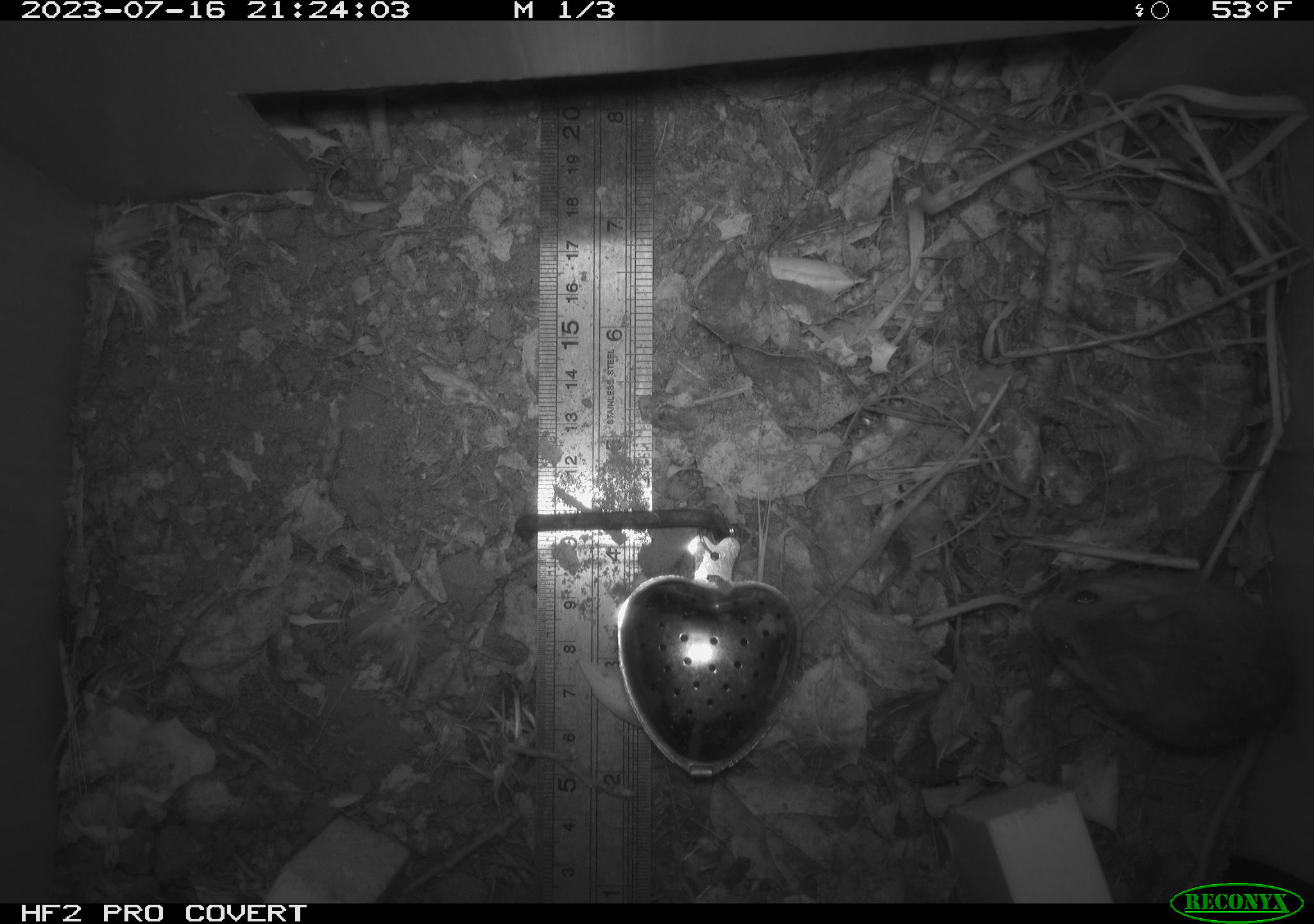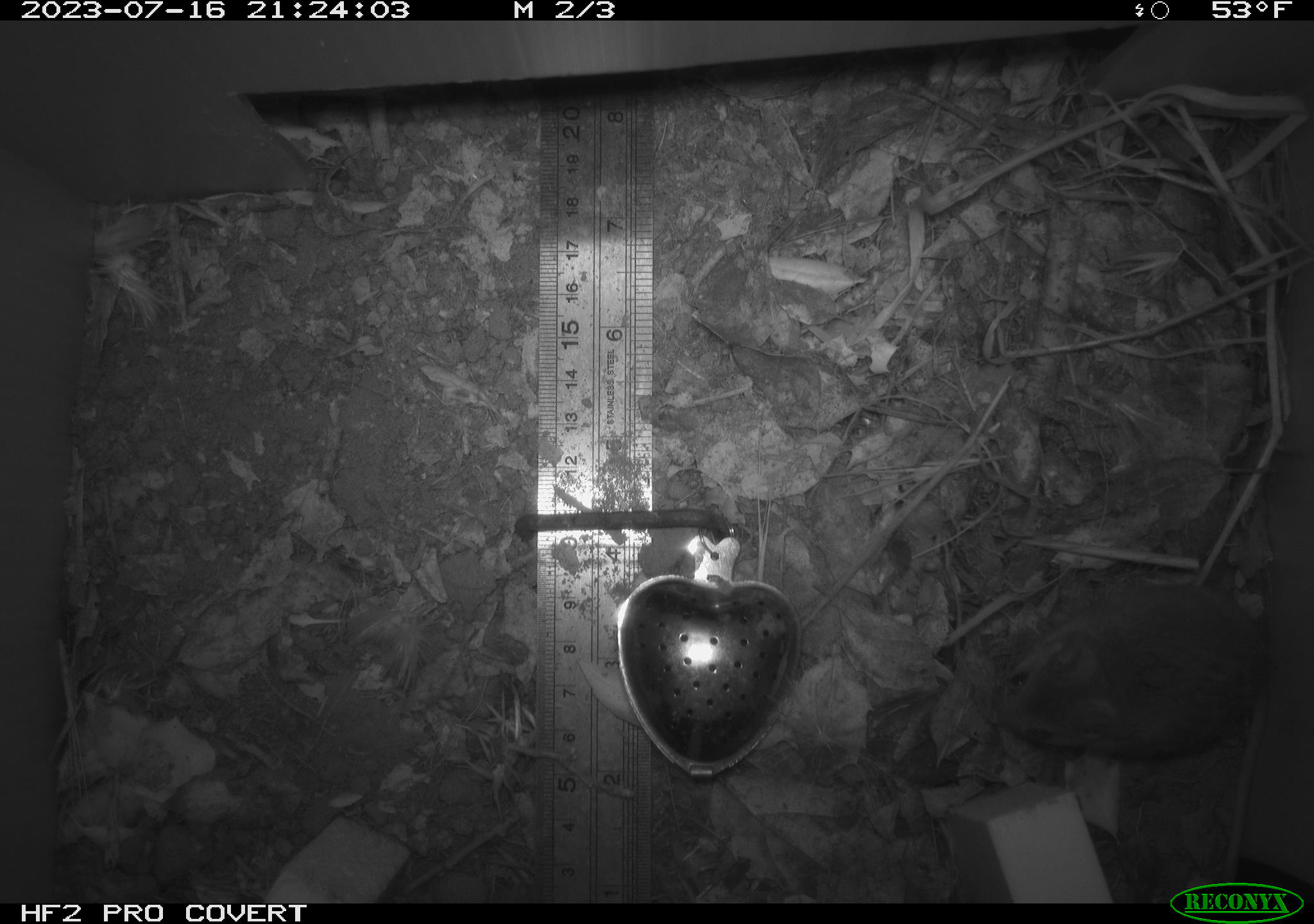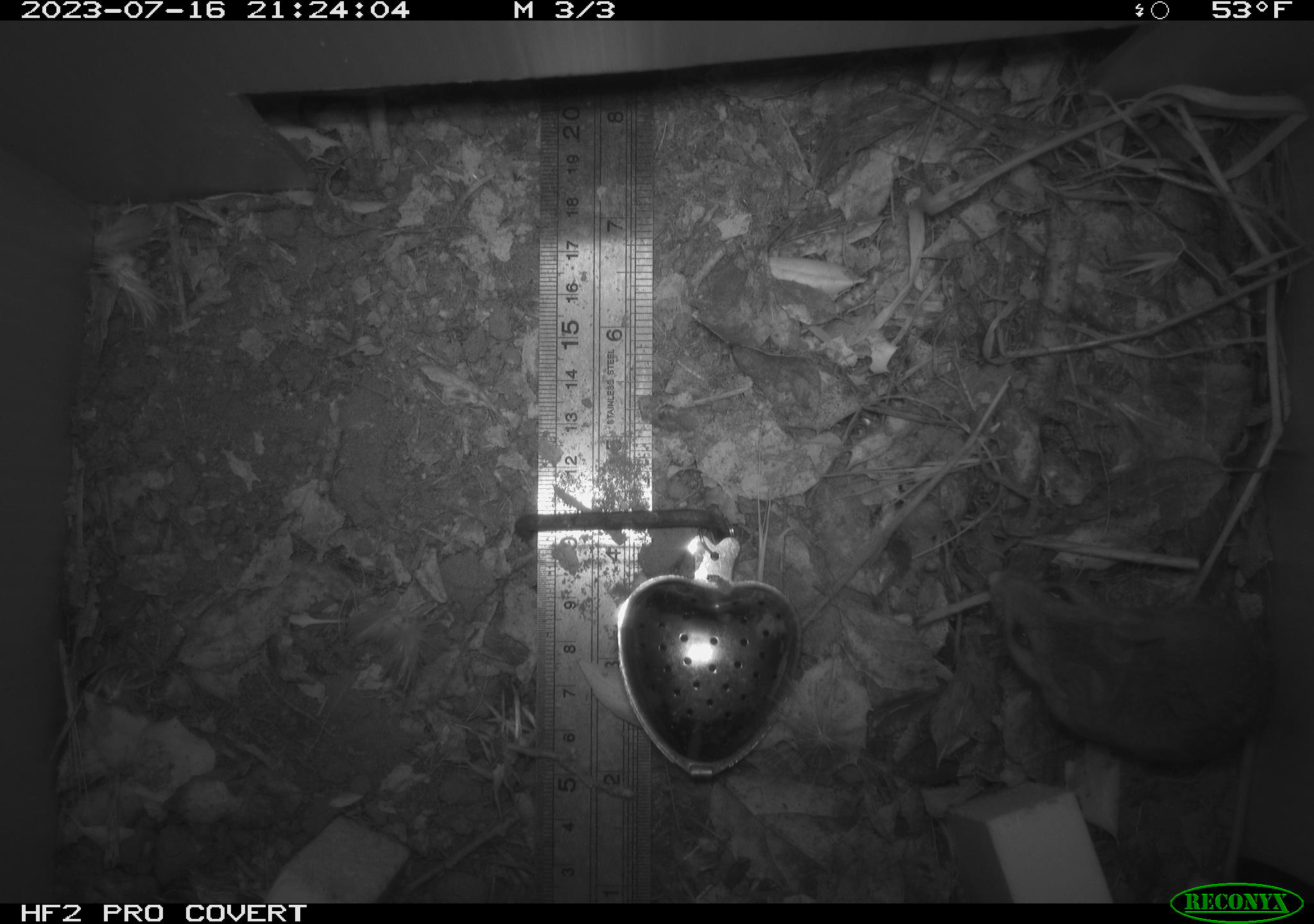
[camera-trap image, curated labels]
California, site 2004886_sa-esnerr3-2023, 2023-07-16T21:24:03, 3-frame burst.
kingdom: Animalia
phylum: Chordata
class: Mammalia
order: Rodentia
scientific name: Rodentia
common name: mouse species